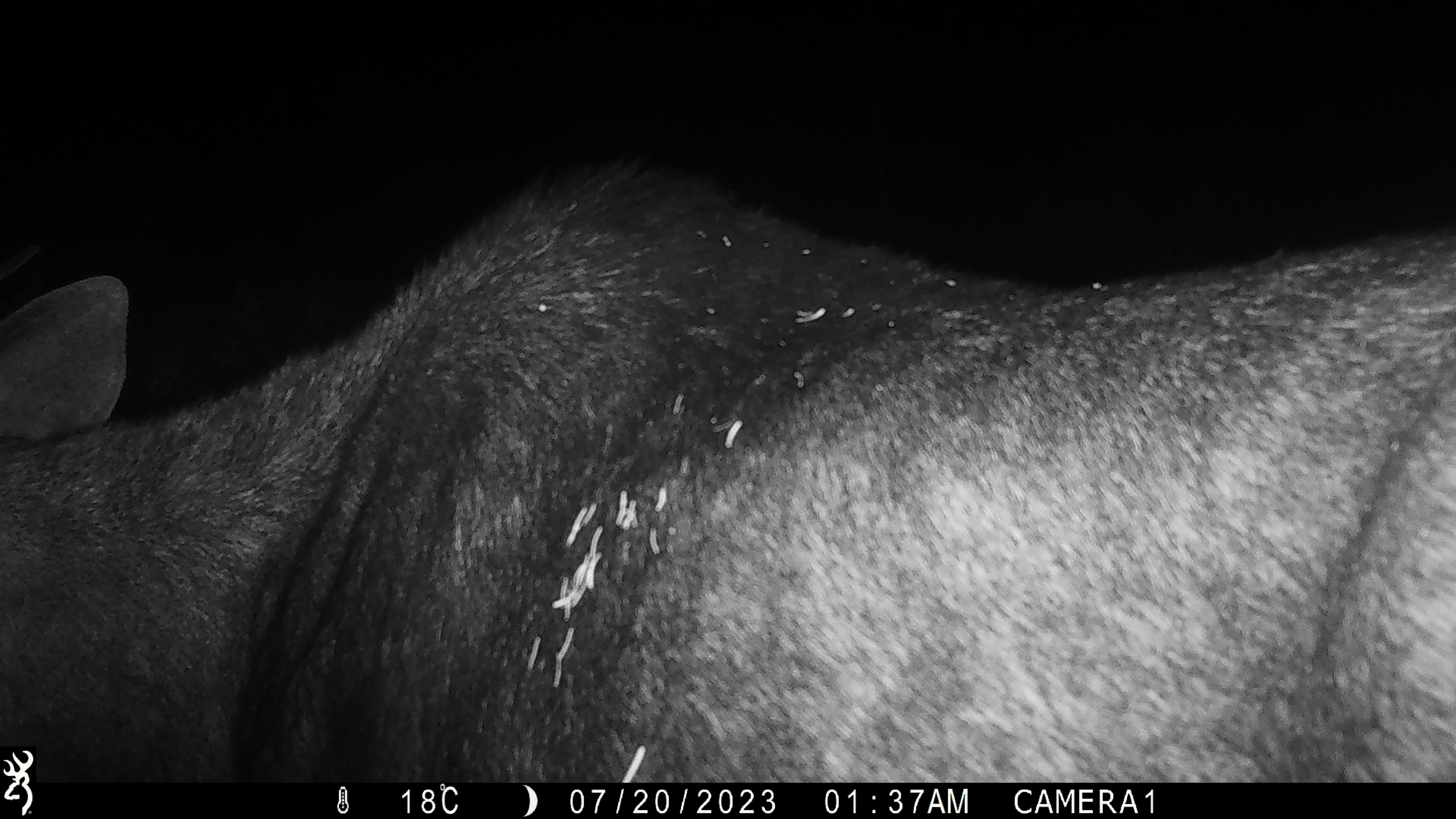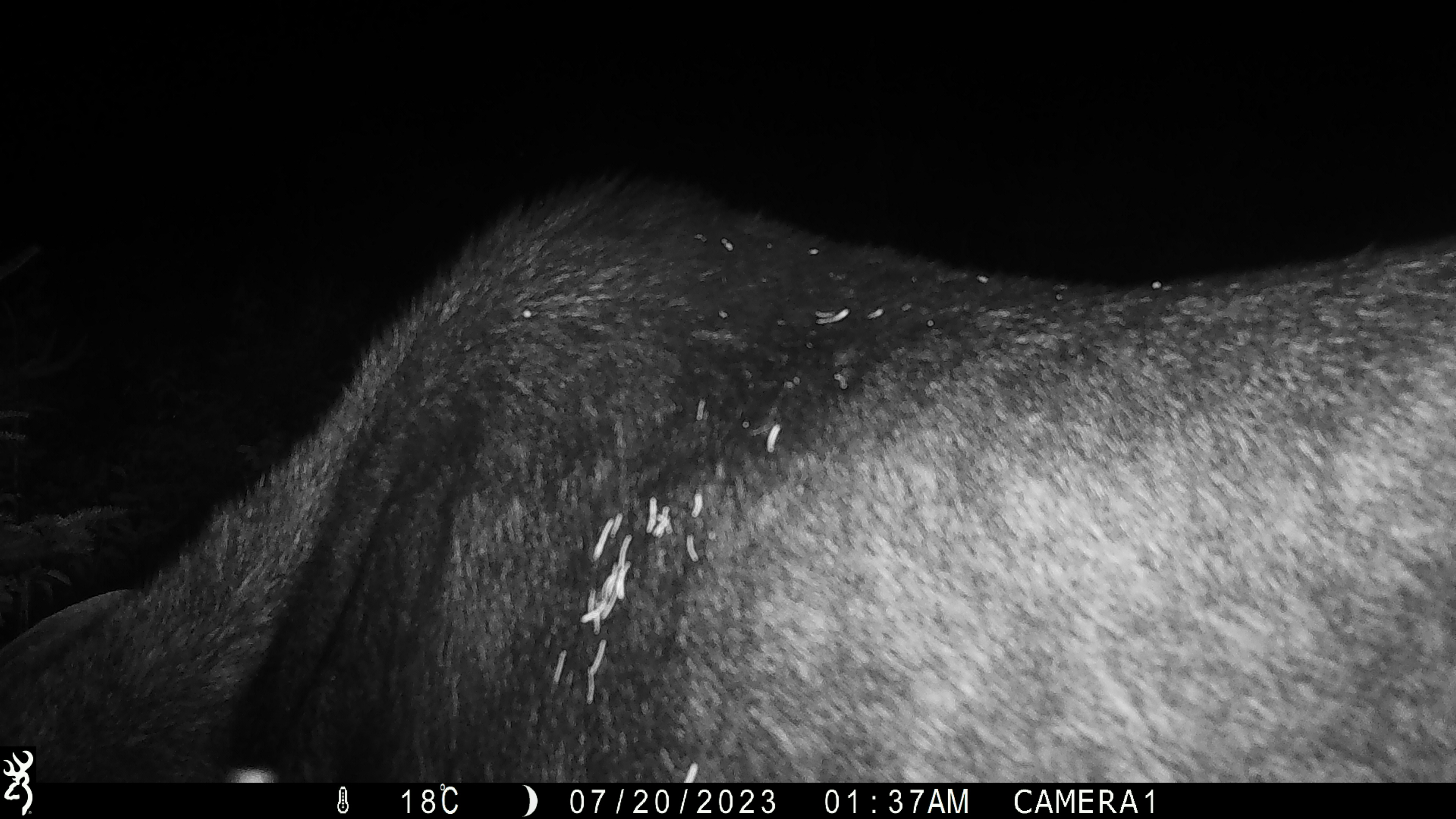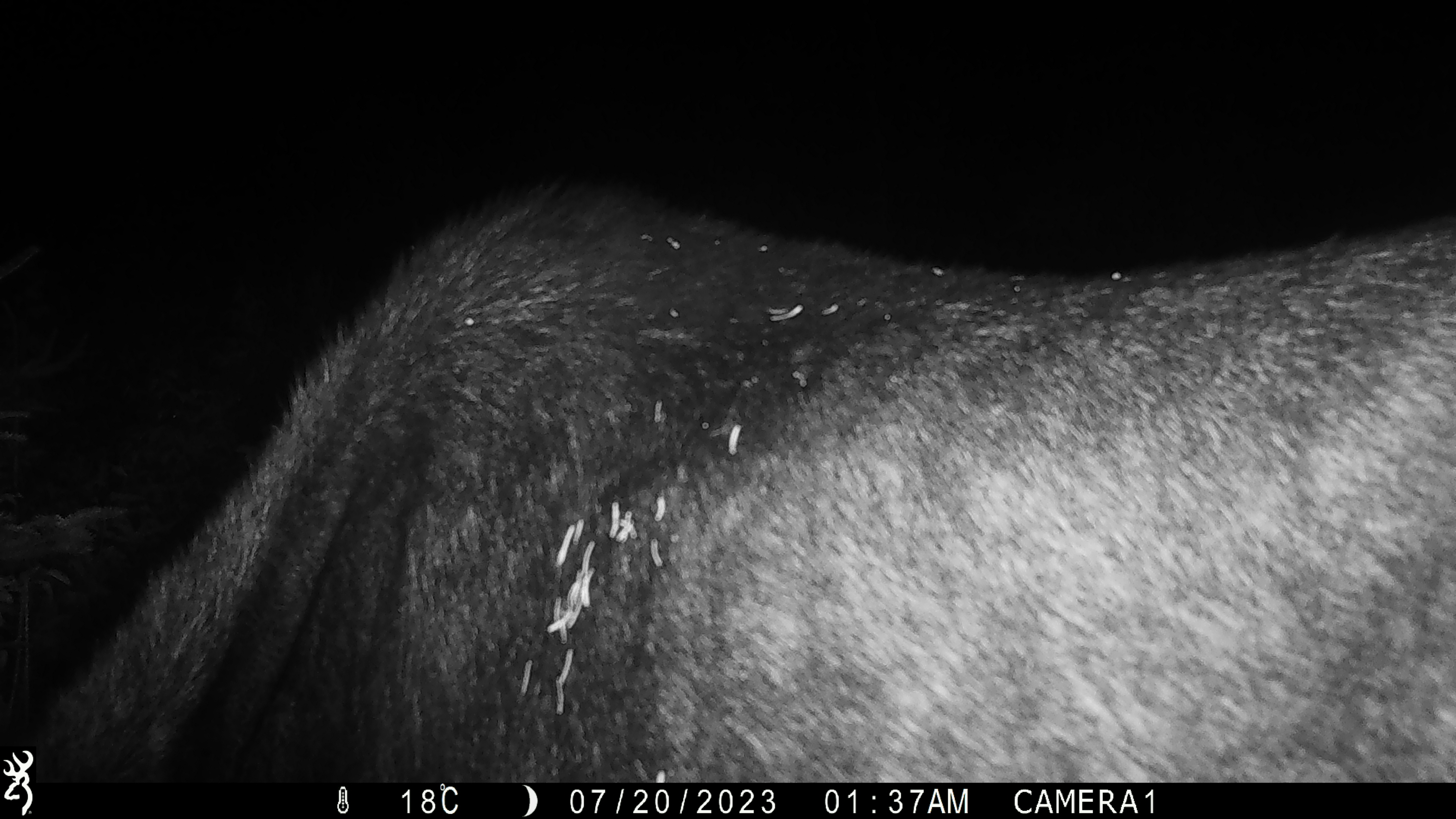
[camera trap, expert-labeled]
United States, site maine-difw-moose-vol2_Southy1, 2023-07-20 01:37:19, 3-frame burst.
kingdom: Animalia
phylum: Chordata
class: Mammalia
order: Artiodactyla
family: Cervidae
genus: Alces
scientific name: Alces alces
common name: moose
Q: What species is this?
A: Moose (Alces alces).